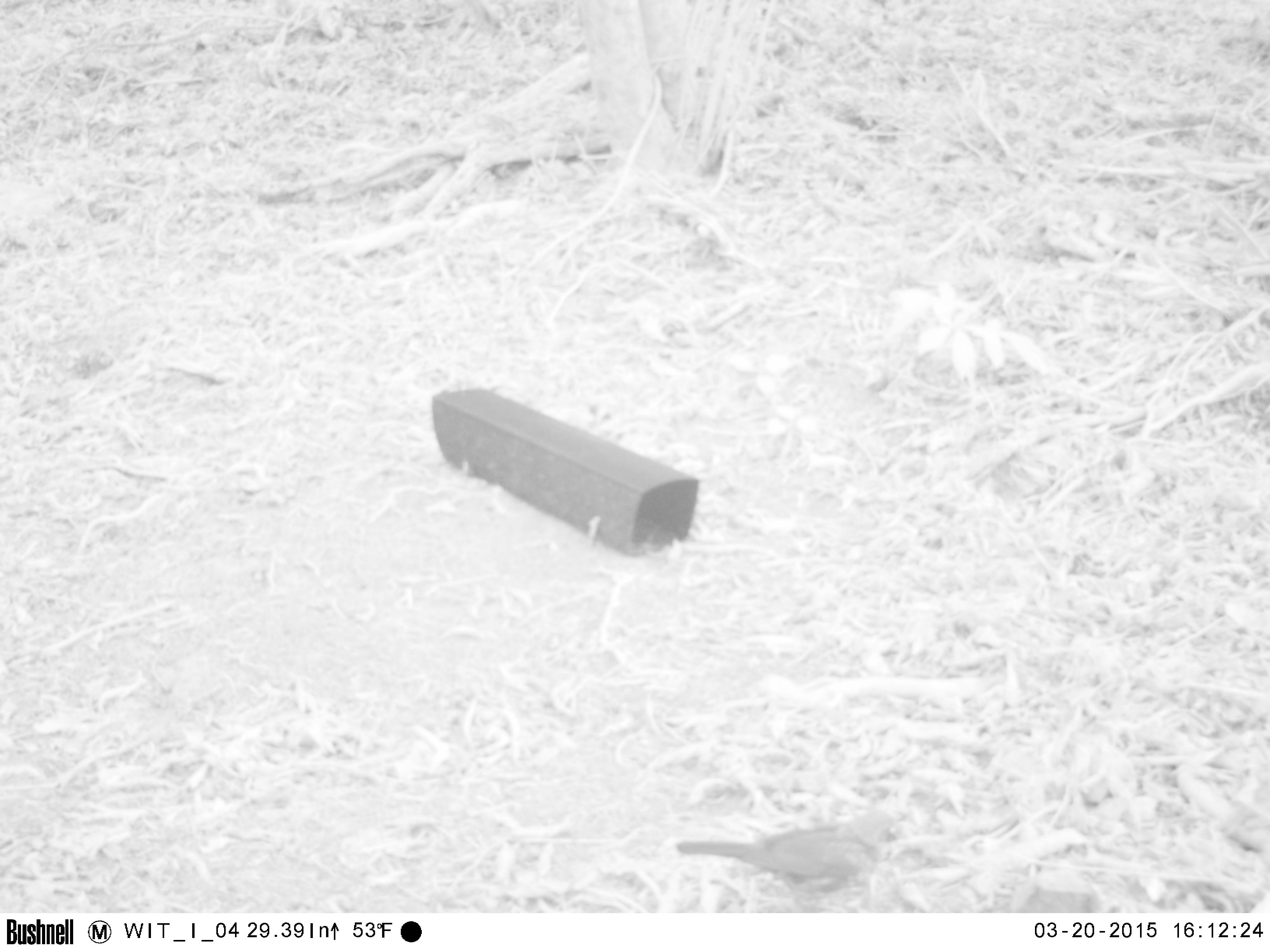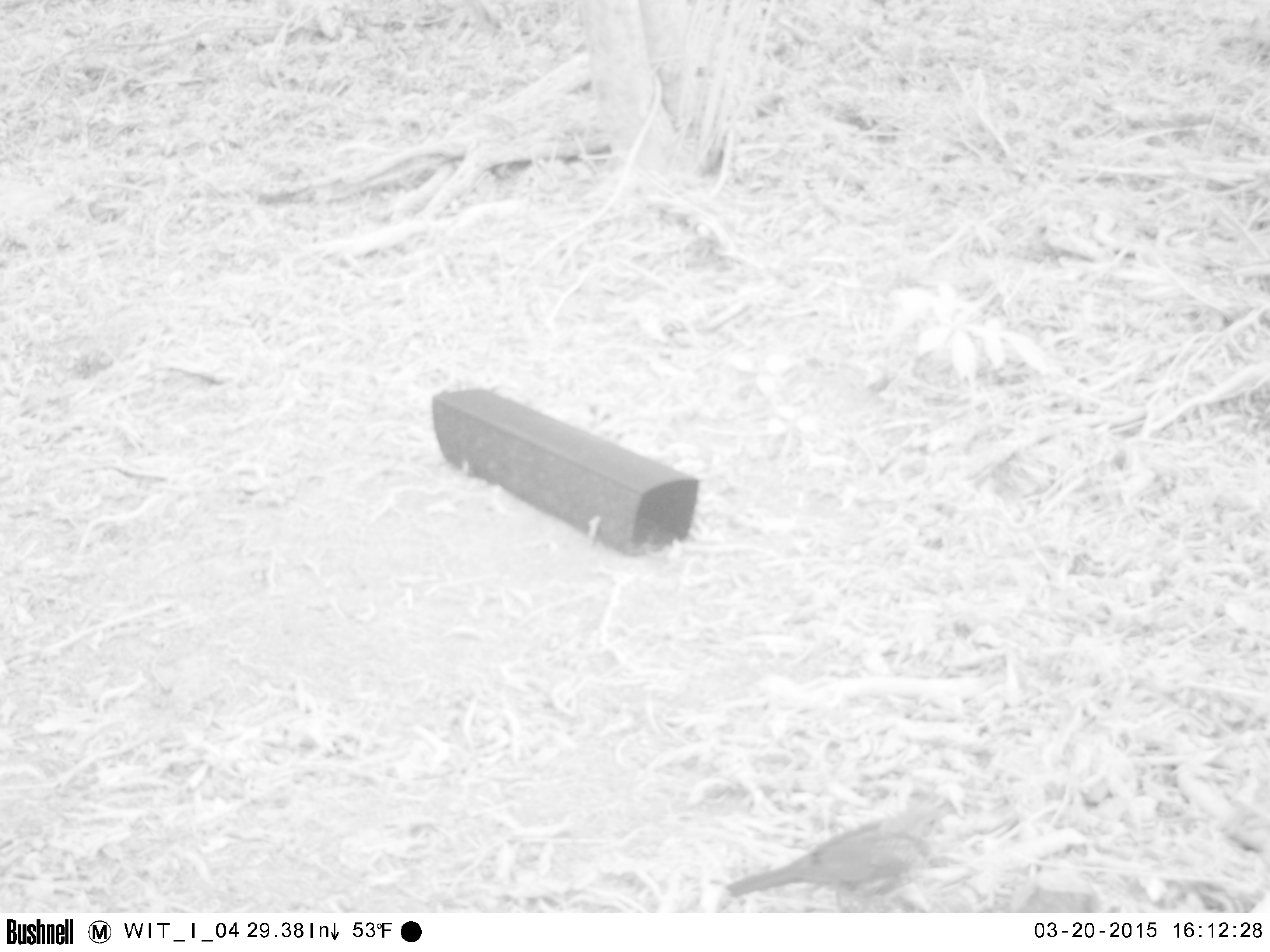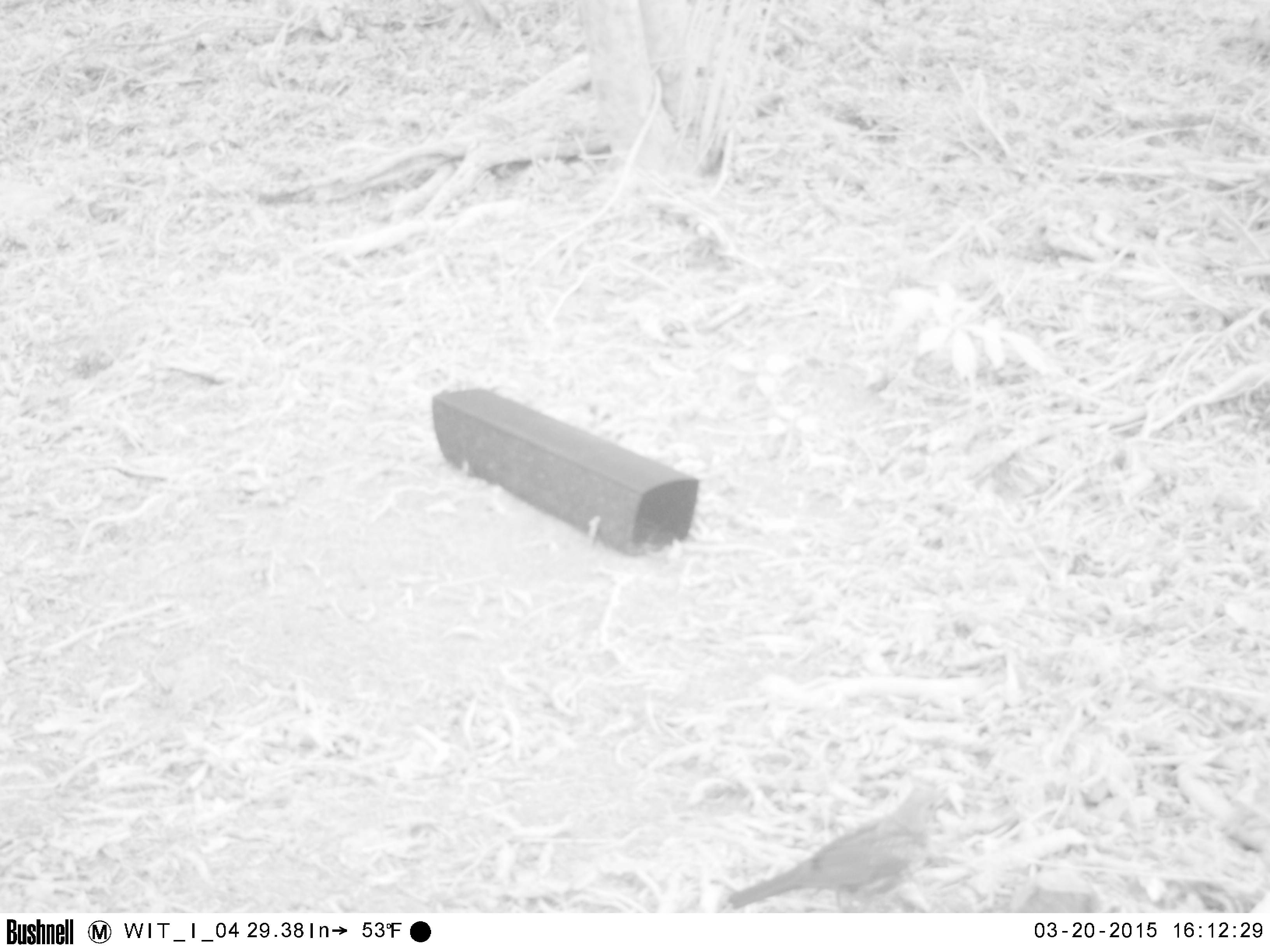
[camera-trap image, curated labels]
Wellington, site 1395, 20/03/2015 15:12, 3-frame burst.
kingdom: Animalia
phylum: Chordata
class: Aves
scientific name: Aves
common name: bird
Bird (Aves).